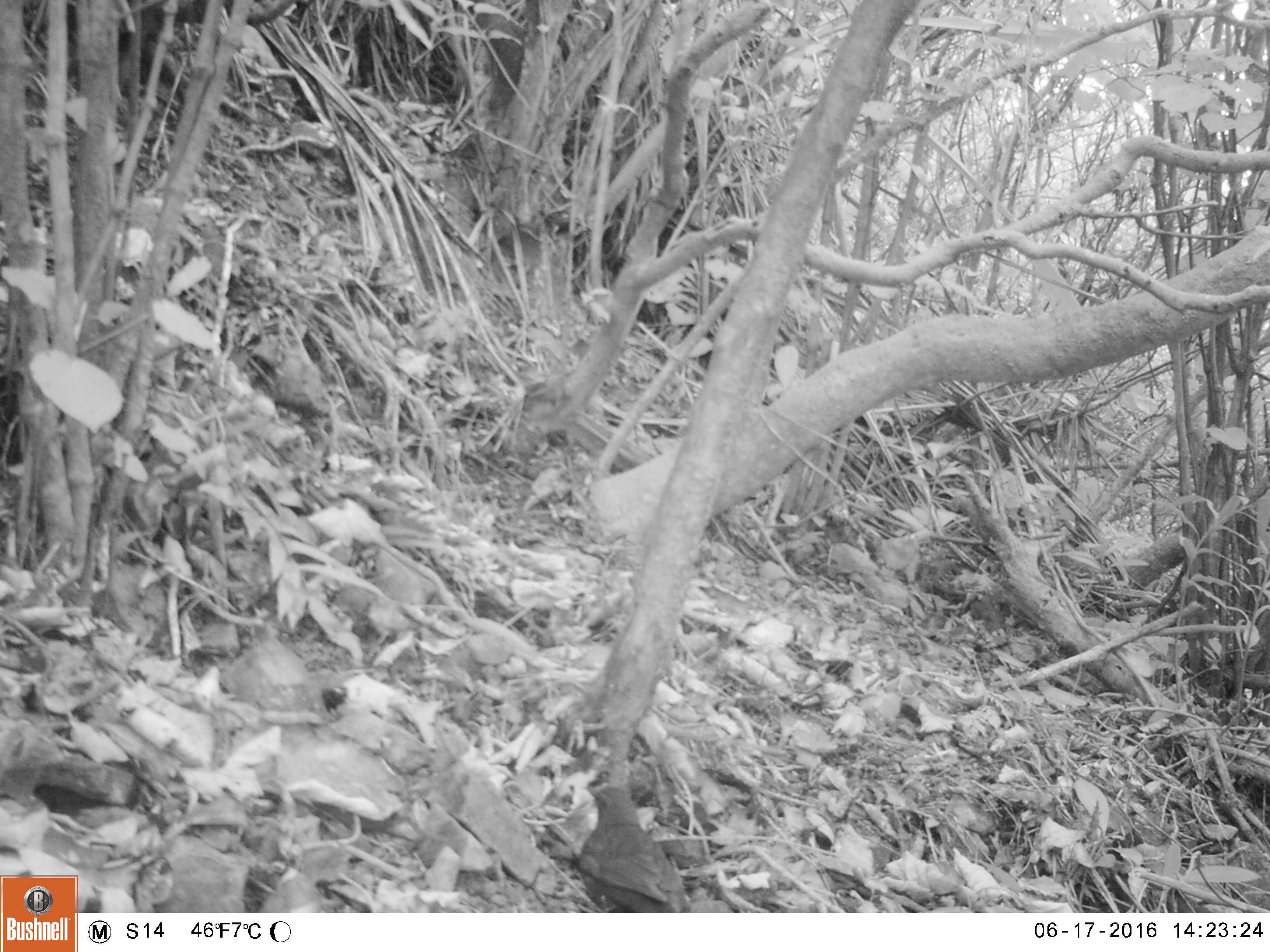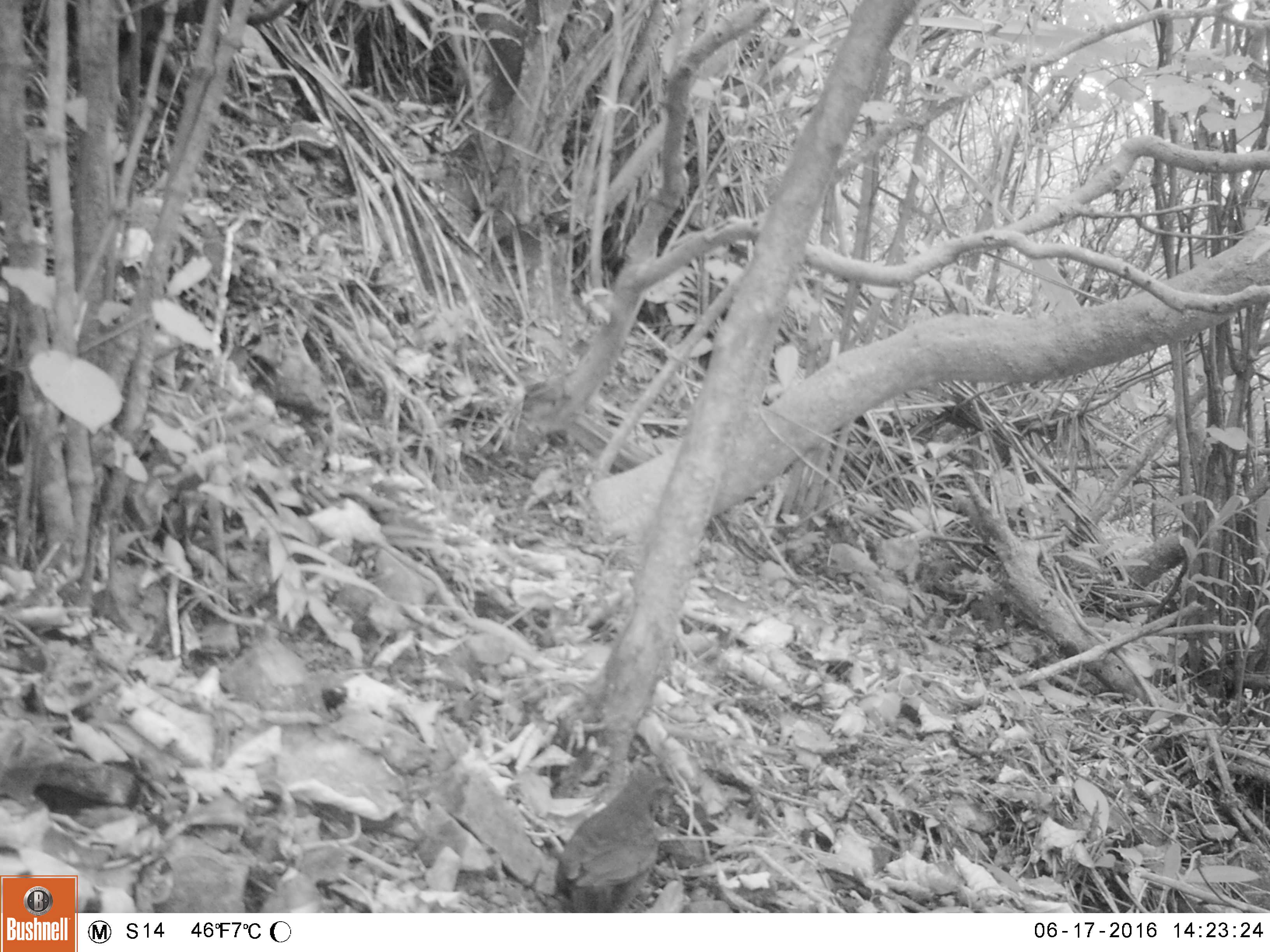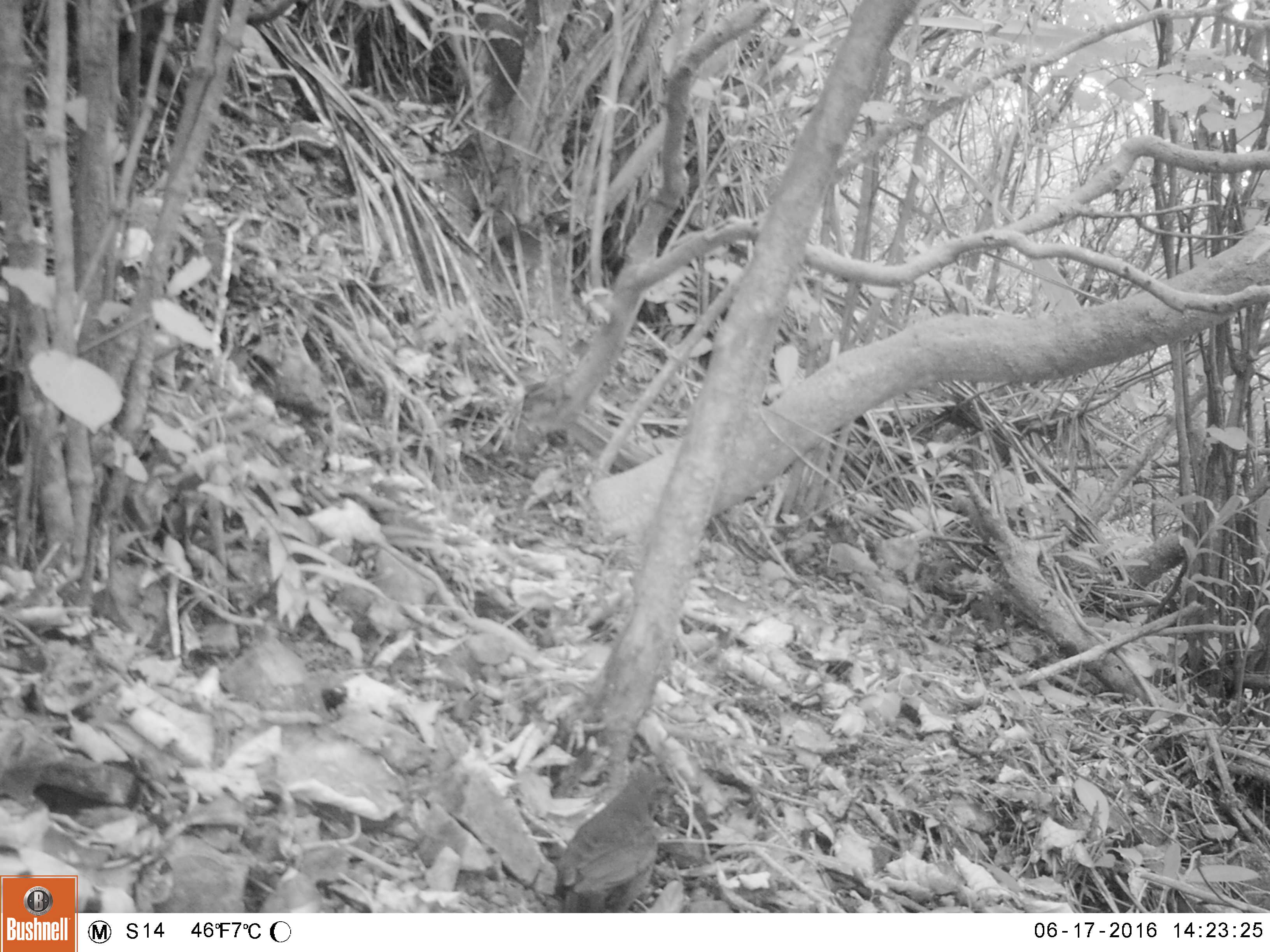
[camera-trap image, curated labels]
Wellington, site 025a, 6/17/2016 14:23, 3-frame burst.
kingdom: Animalia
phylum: Chordata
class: Aves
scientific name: Aves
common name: bird